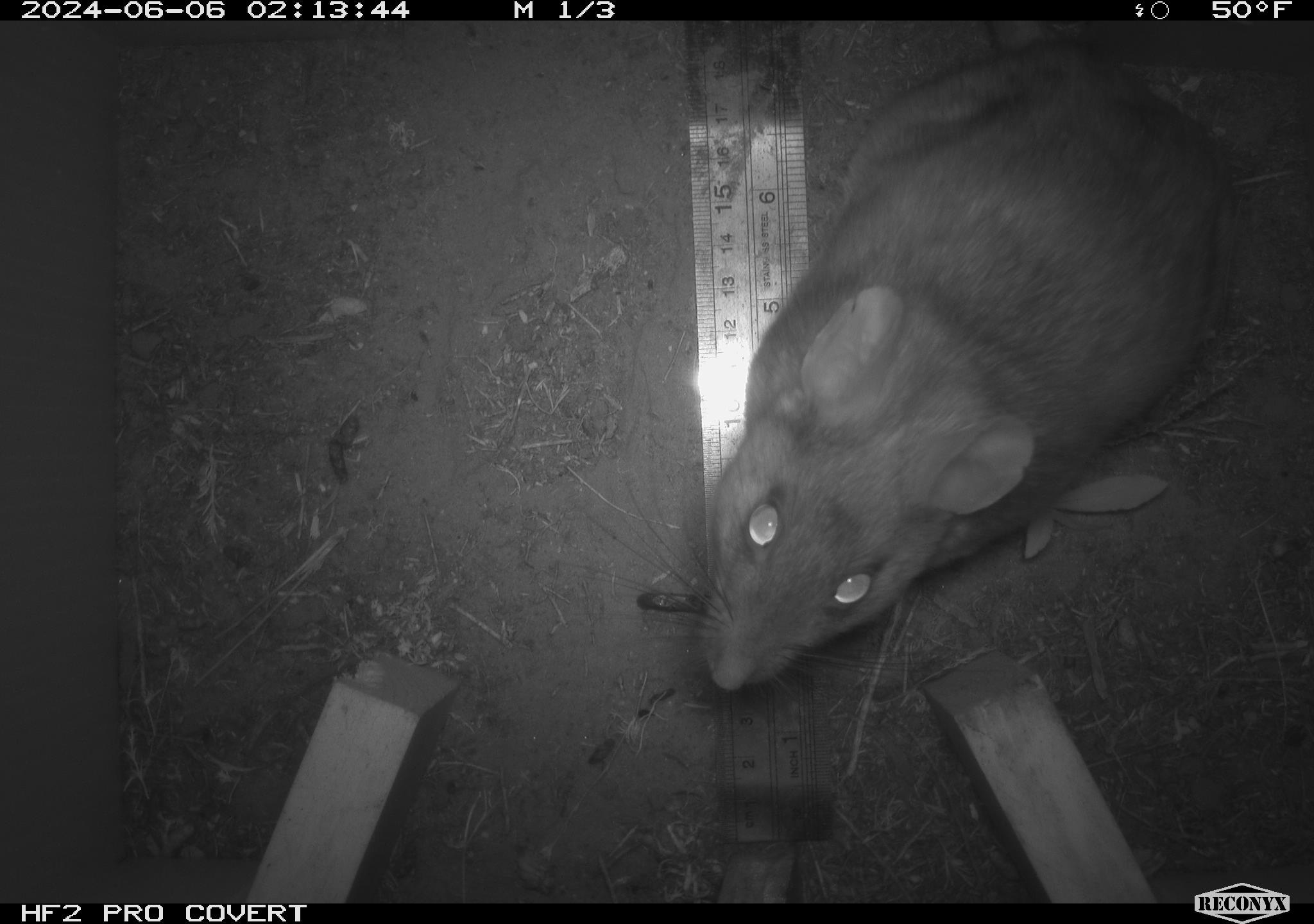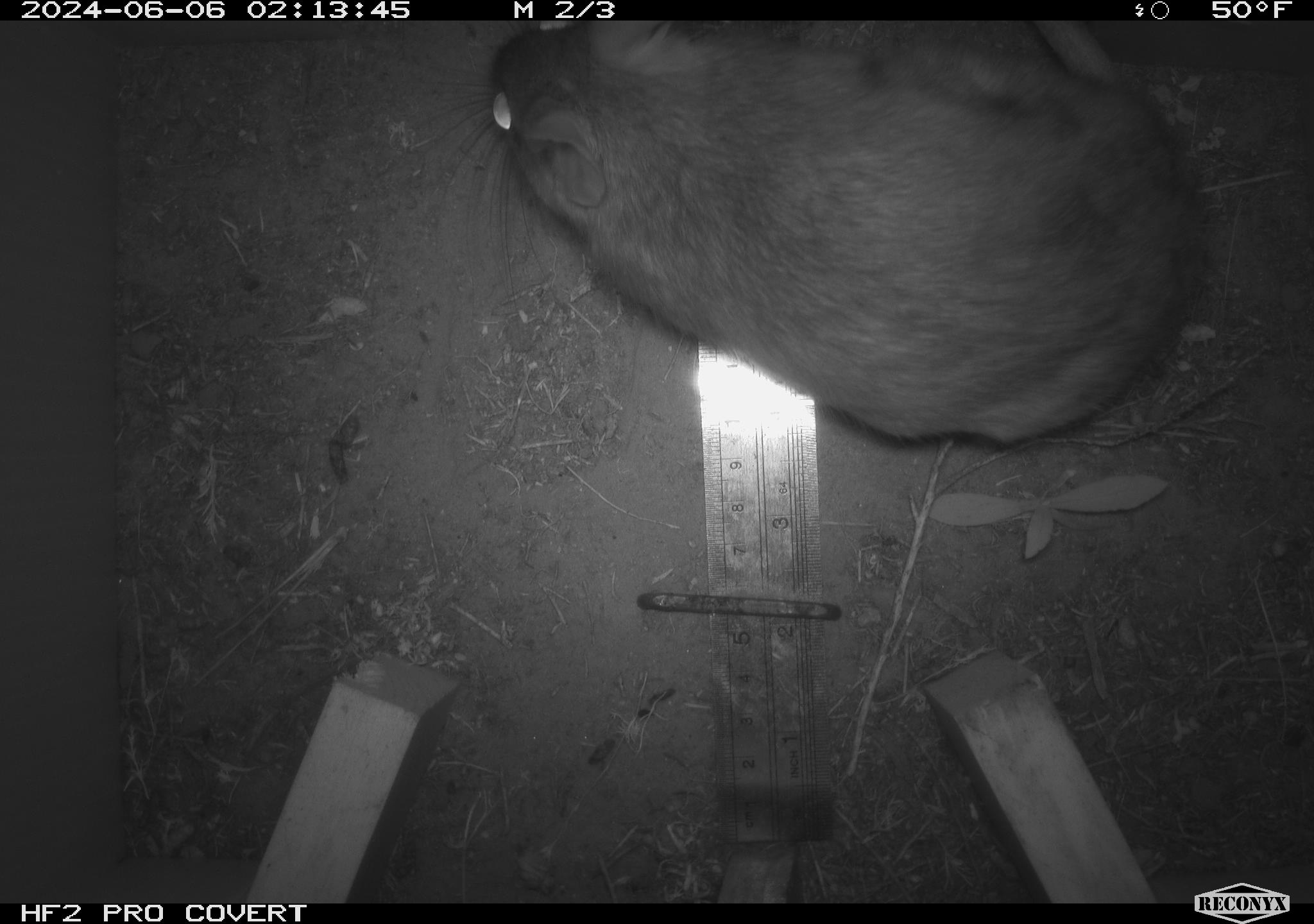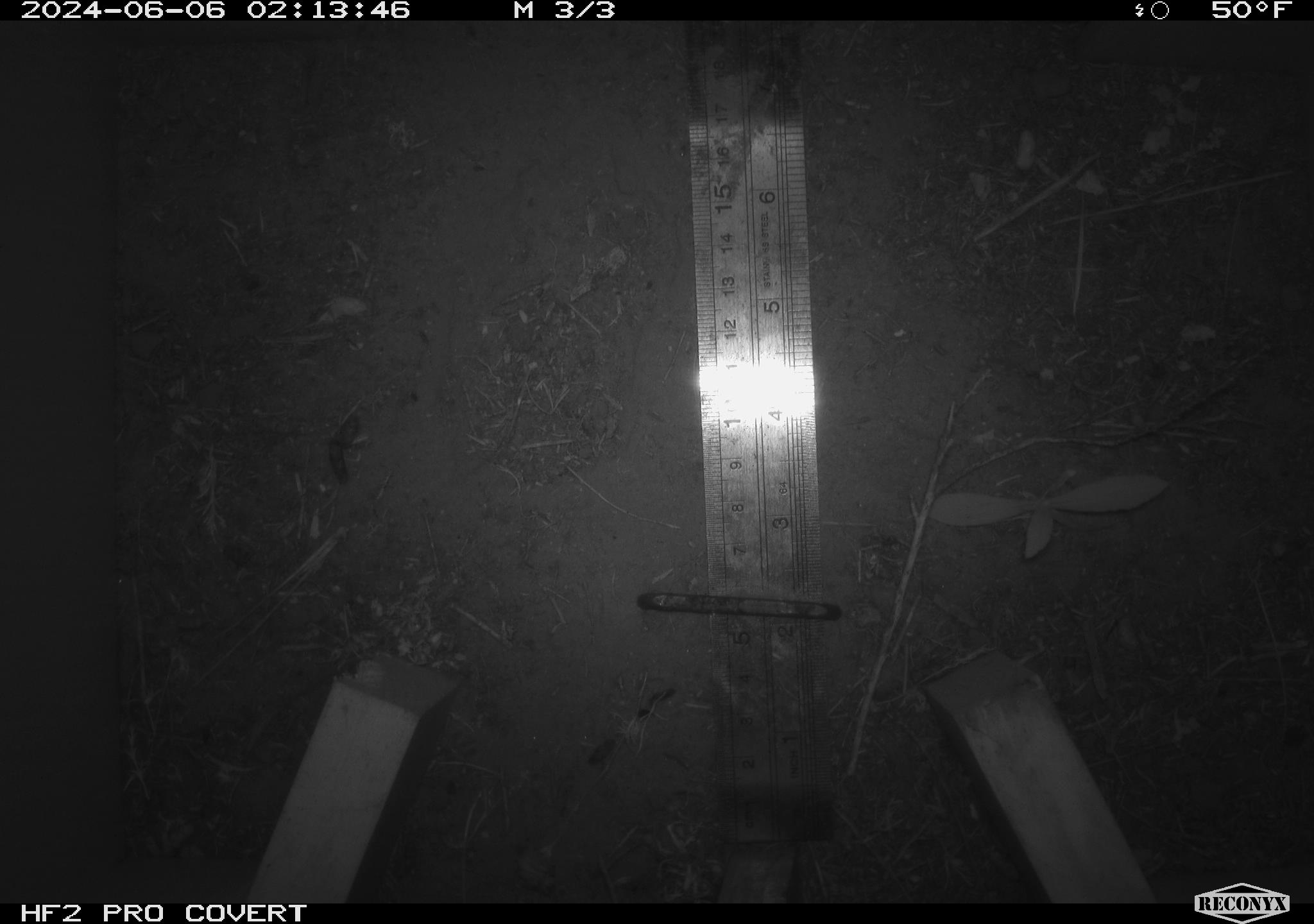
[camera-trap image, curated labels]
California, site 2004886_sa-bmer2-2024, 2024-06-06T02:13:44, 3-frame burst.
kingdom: Animalia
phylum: Chordata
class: Mammalia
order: Rodentia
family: Muridae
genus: Rattus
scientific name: Rattus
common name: rat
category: rattus species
Rattus species (rat) (Rattus).